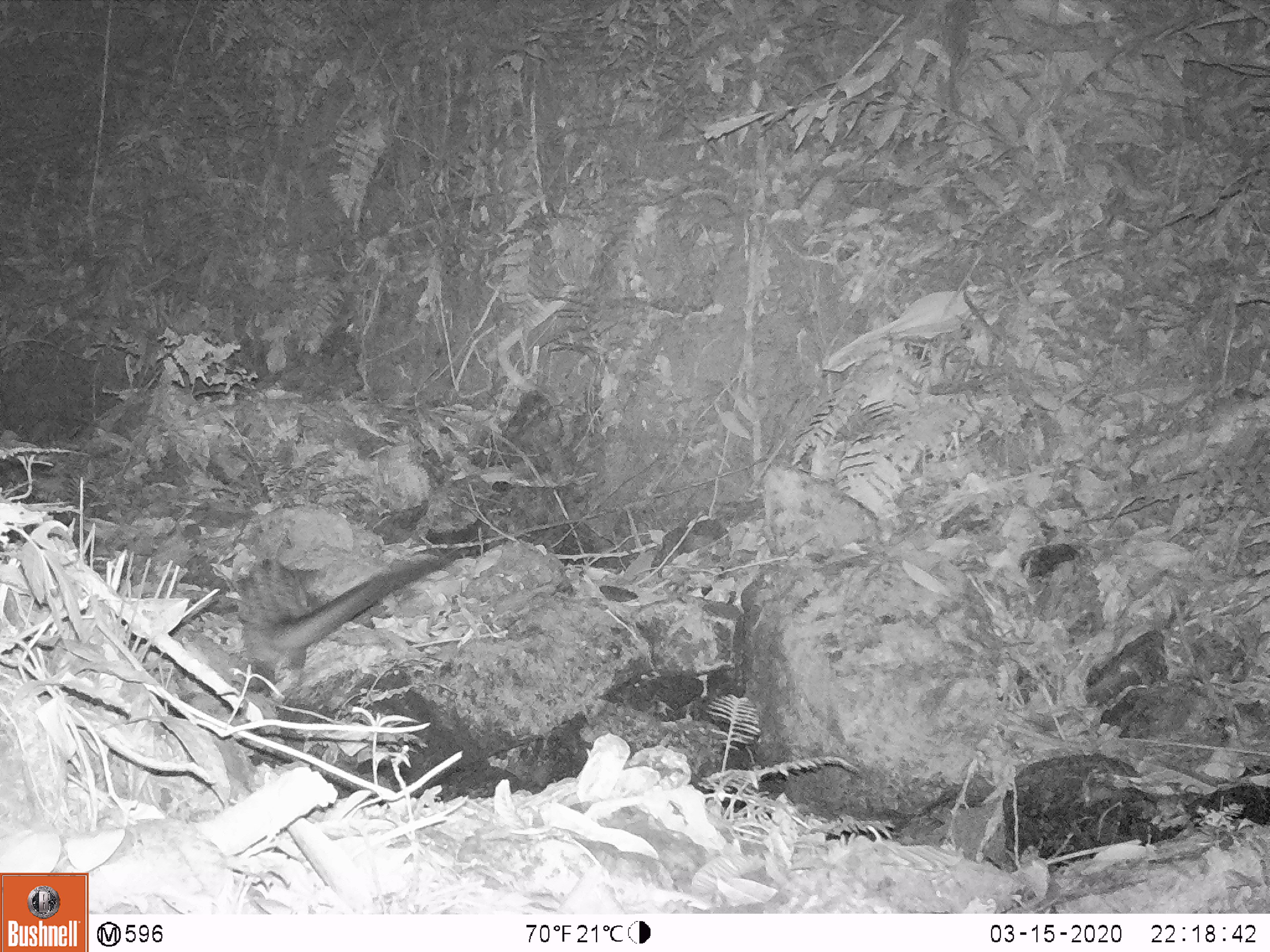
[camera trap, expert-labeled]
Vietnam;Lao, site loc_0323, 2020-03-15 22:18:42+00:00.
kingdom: Animalia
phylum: Chordata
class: Mammalia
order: Carnivora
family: Viverridae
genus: Paradoxurus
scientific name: Paradoxurus hermaphroditus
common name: common palm civet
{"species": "common palm civet (Paradoxurus hermaphroditus)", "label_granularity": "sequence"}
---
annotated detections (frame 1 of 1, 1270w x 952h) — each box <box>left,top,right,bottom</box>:
common palm civet: <box>231,550,459,673</box>